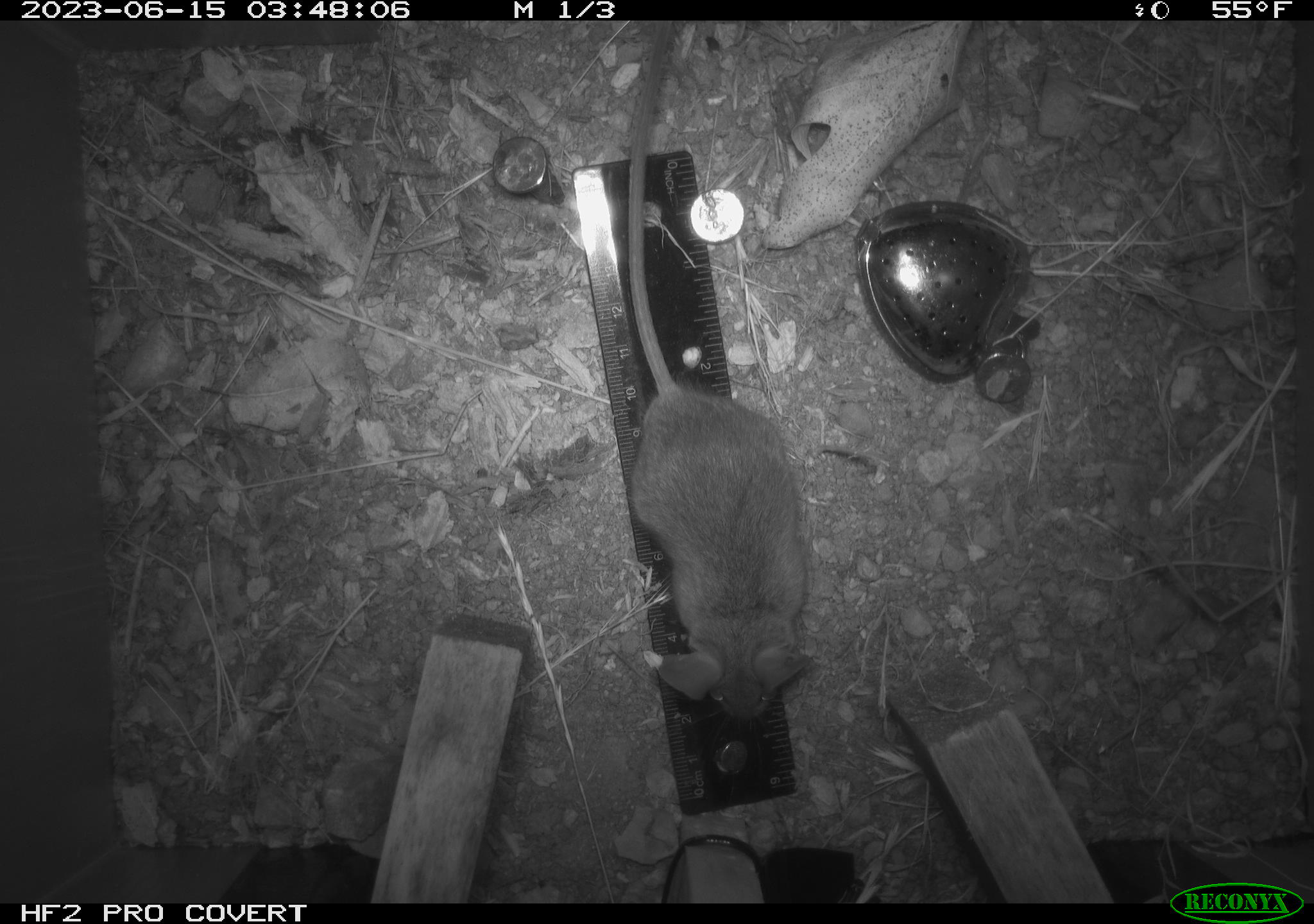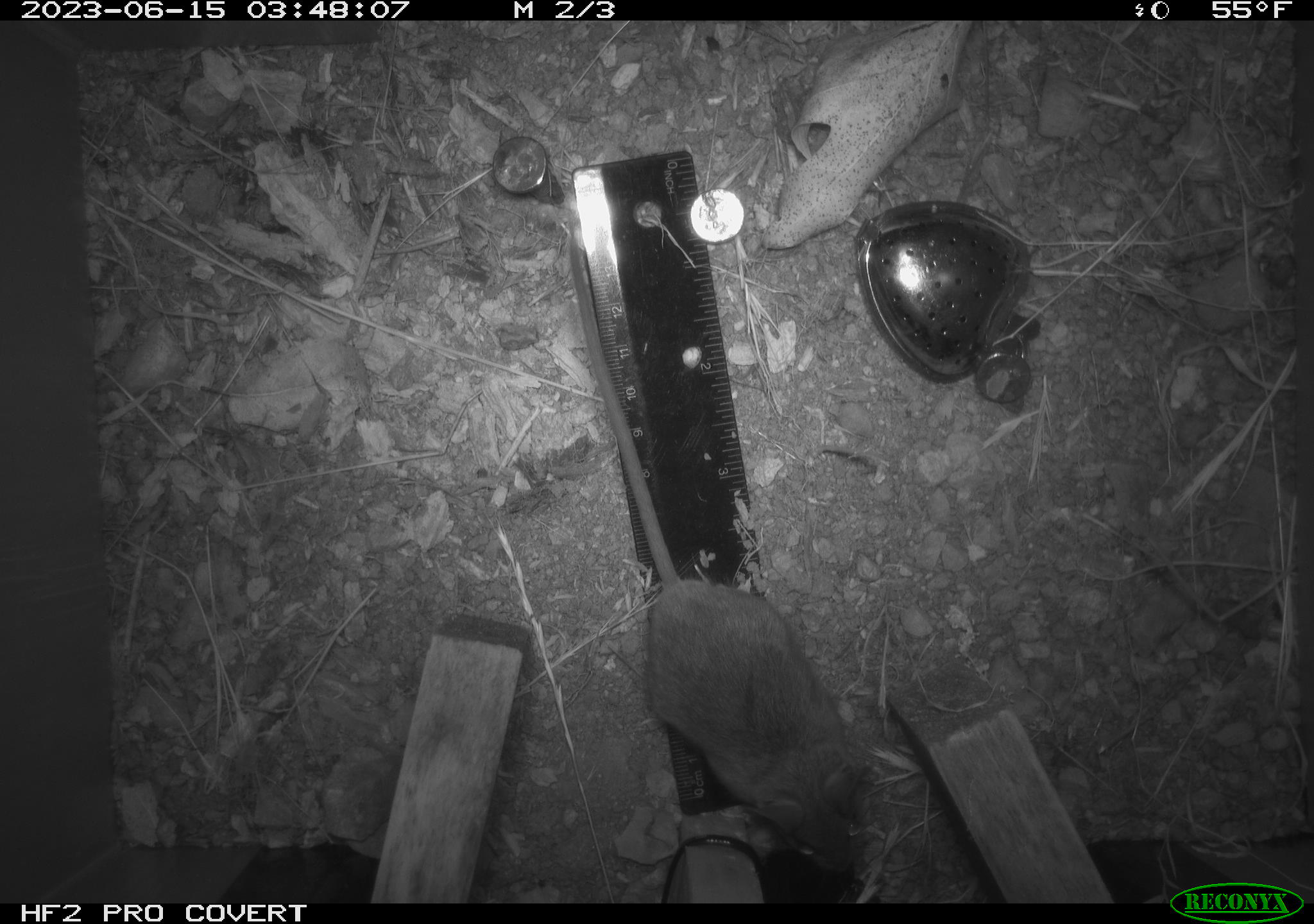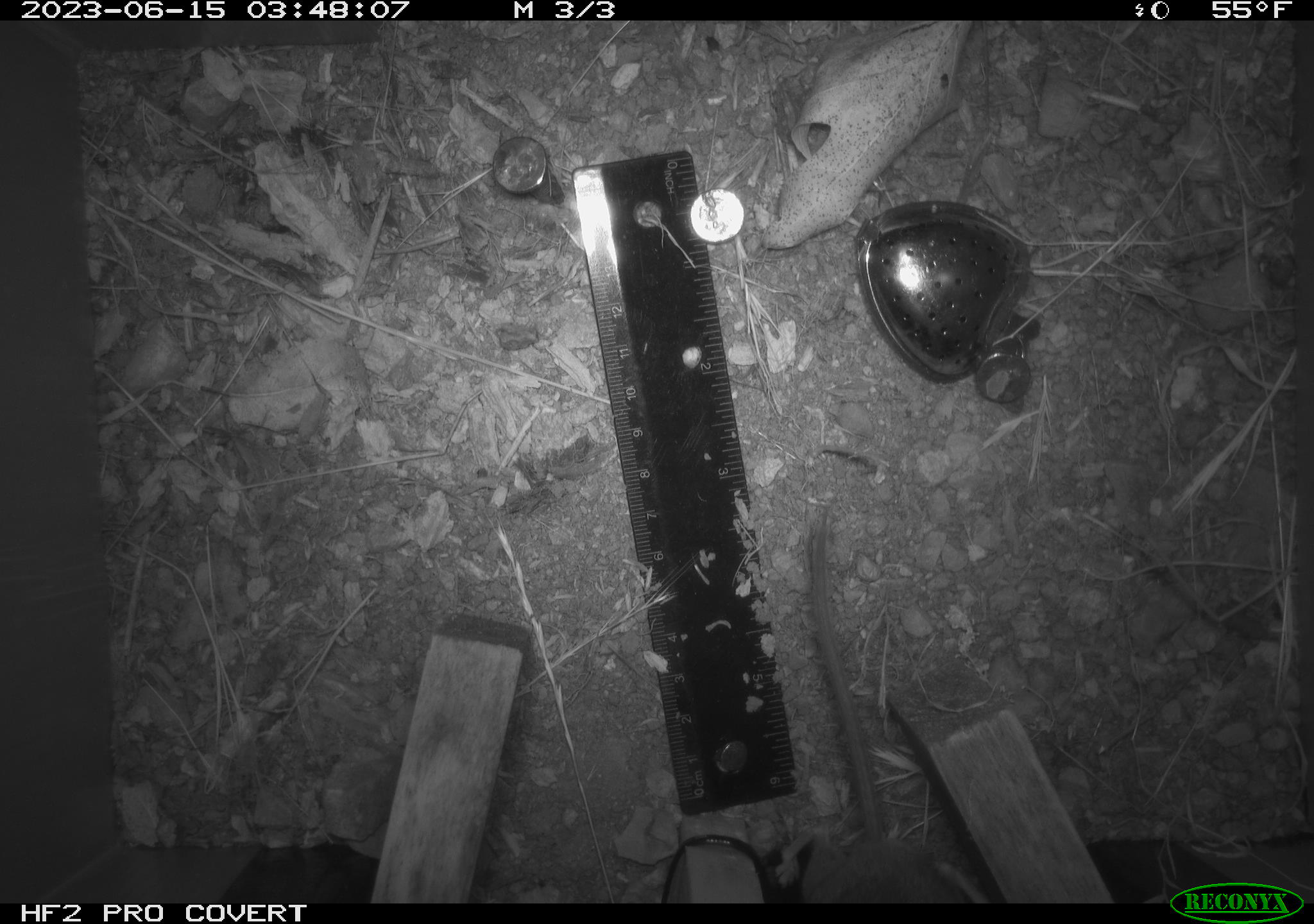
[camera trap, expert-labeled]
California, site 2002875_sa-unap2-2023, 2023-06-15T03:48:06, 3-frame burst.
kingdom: Animalia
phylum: Chordata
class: Mammalia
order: Rodentia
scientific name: Rodentia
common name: mouse species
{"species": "mouse species (Rodentia)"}